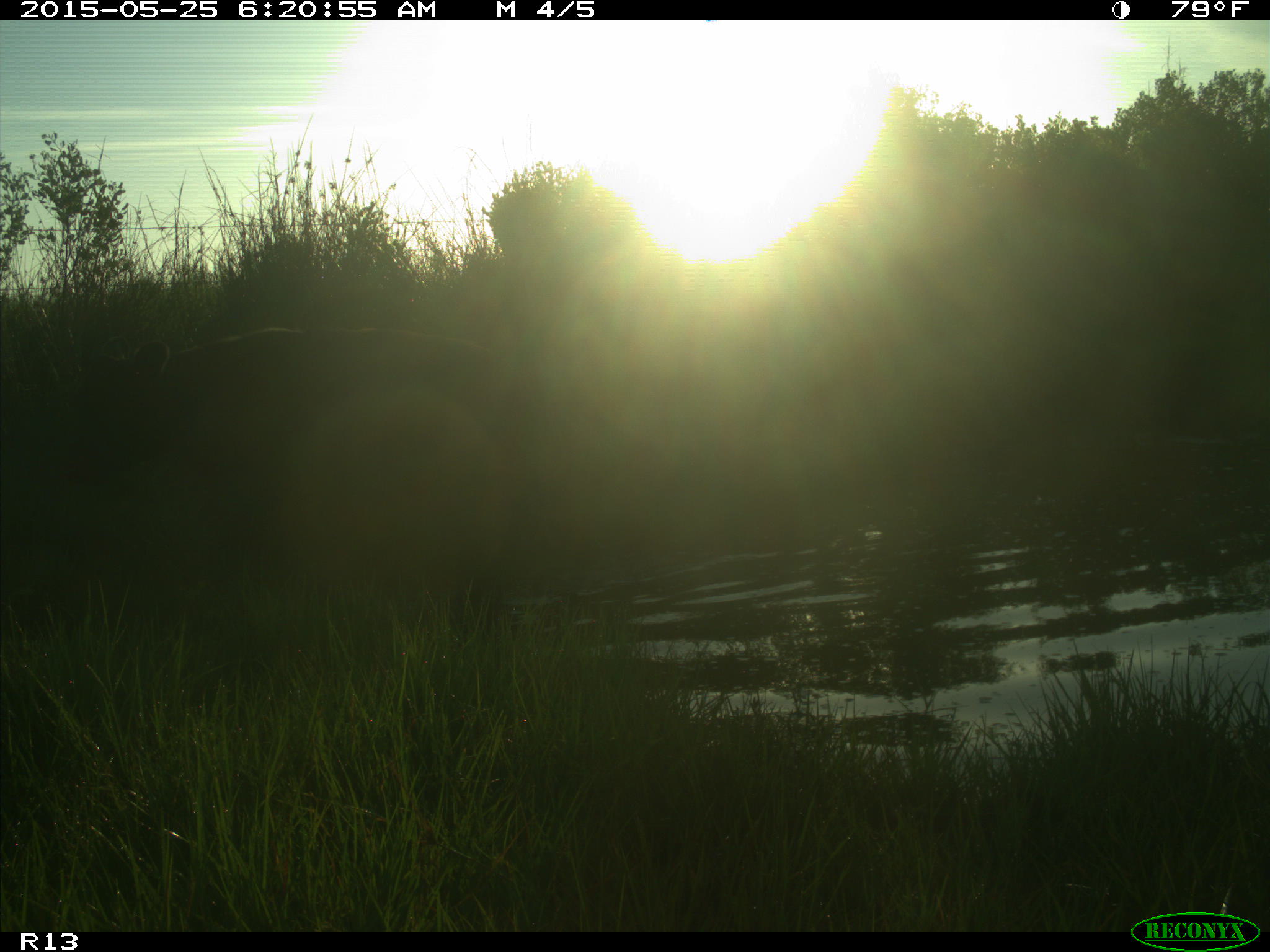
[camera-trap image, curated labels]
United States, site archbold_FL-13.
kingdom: Animalia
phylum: Chordata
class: Mammalia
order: Artiodactyla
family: Bovidae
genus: Bos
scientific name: Bos taurus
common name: domestic cow